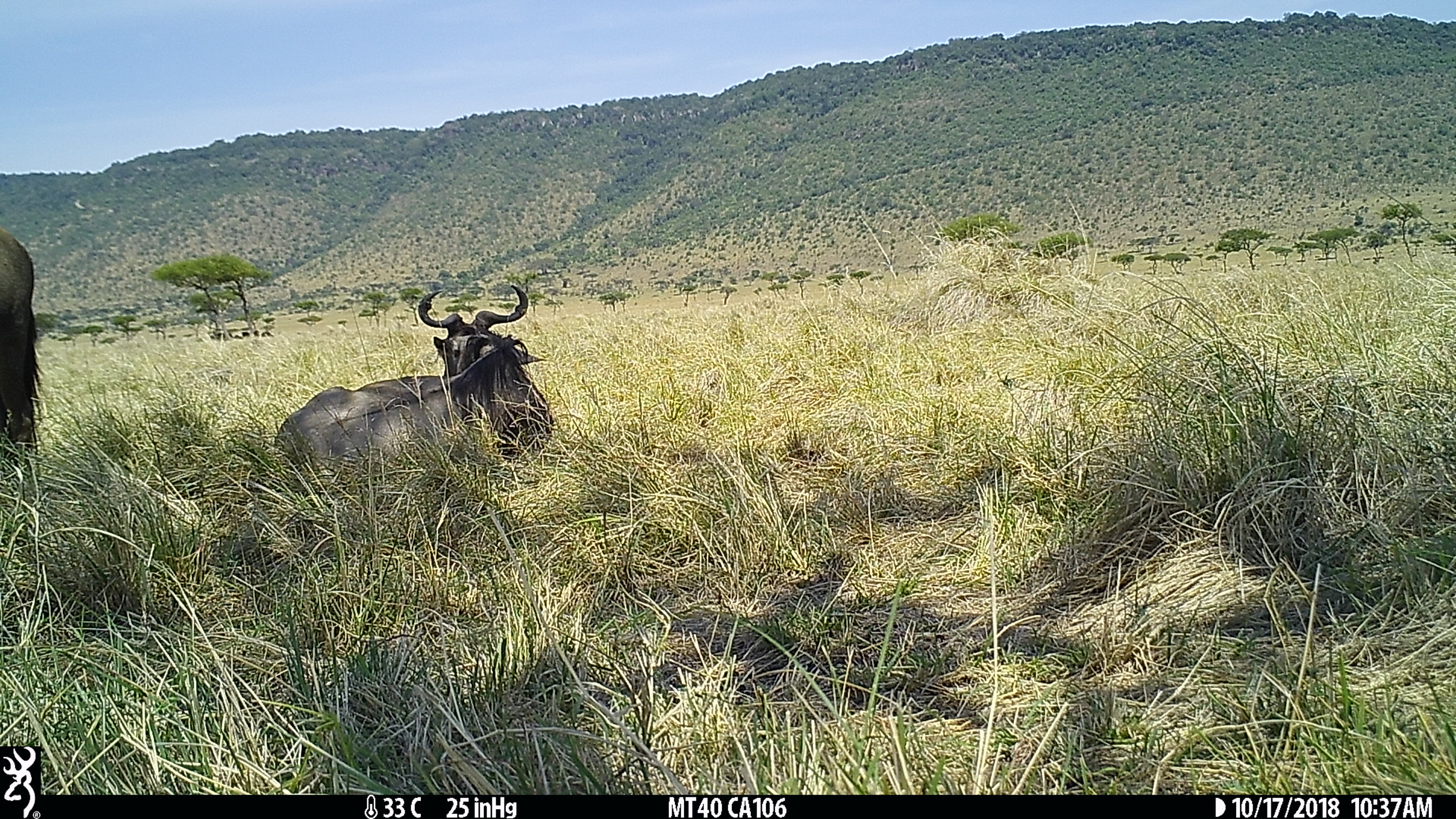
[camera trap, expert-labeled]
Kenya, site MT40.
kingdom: Animalia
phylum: Chordata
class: Mammalia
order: Artiodactyla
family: Bovidae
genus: Connochaetes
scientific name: Connochaetes taurinus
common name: blue wildebeest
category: wildebeest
Wildebeest (blue wildebeest) (Connochaetes taurinus).